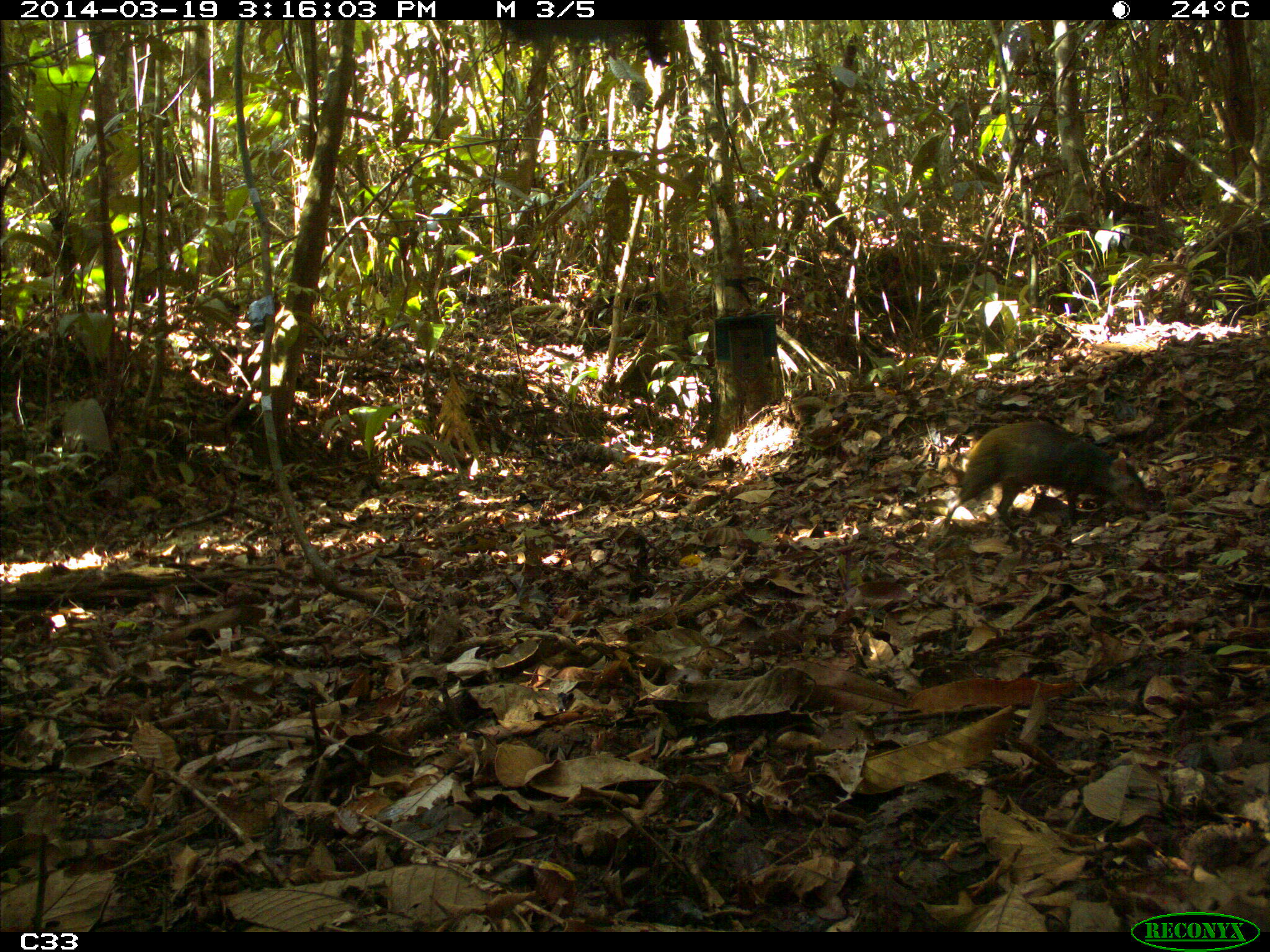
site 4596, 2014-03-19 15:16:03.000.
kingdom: Animalia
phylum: Chordata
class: Mammalia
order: Rodentia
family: Dasyproctidae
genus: Dasyprocta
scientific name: Dasyprocta leporina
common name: red-rumped agouti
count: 1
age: adult